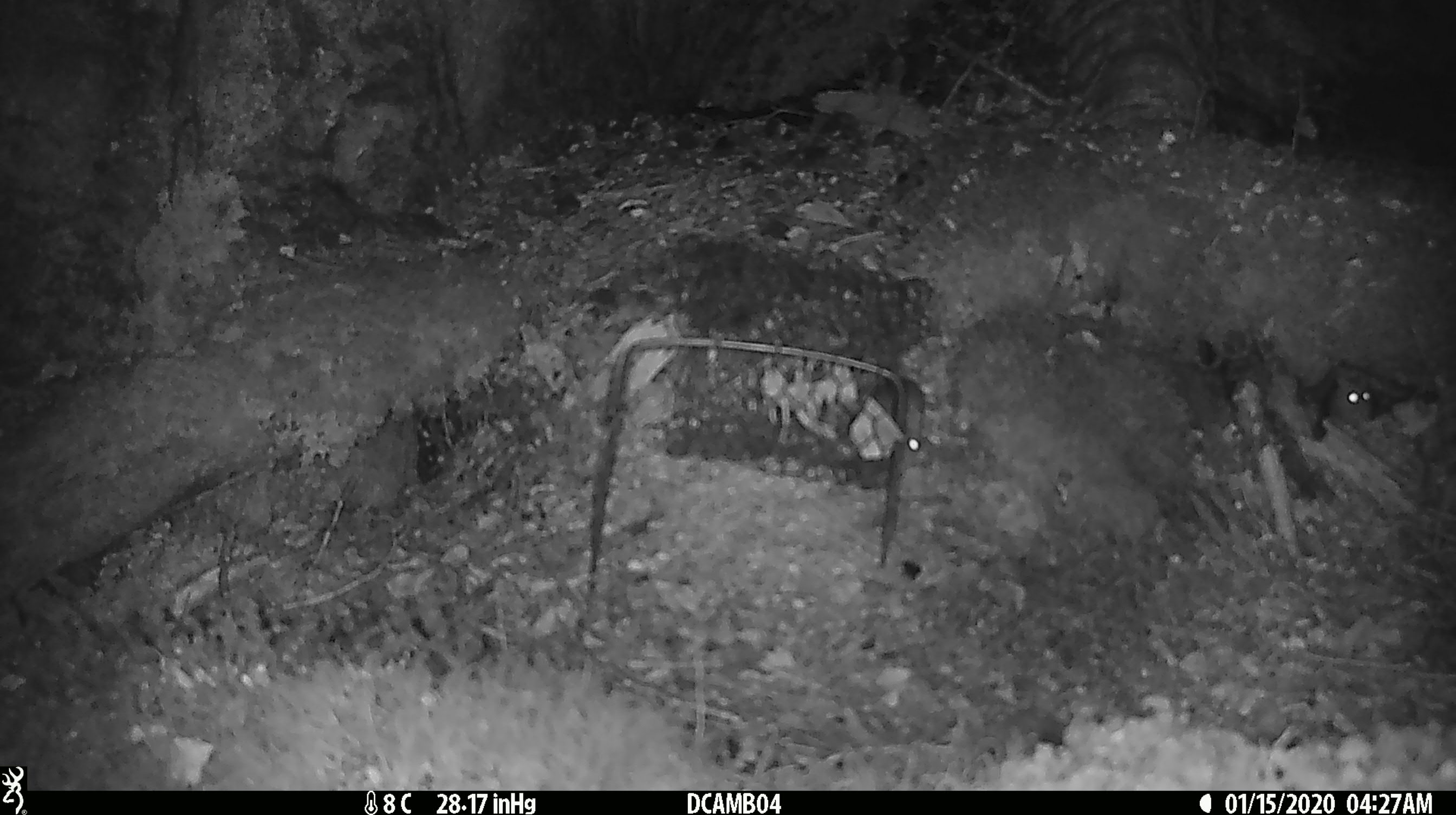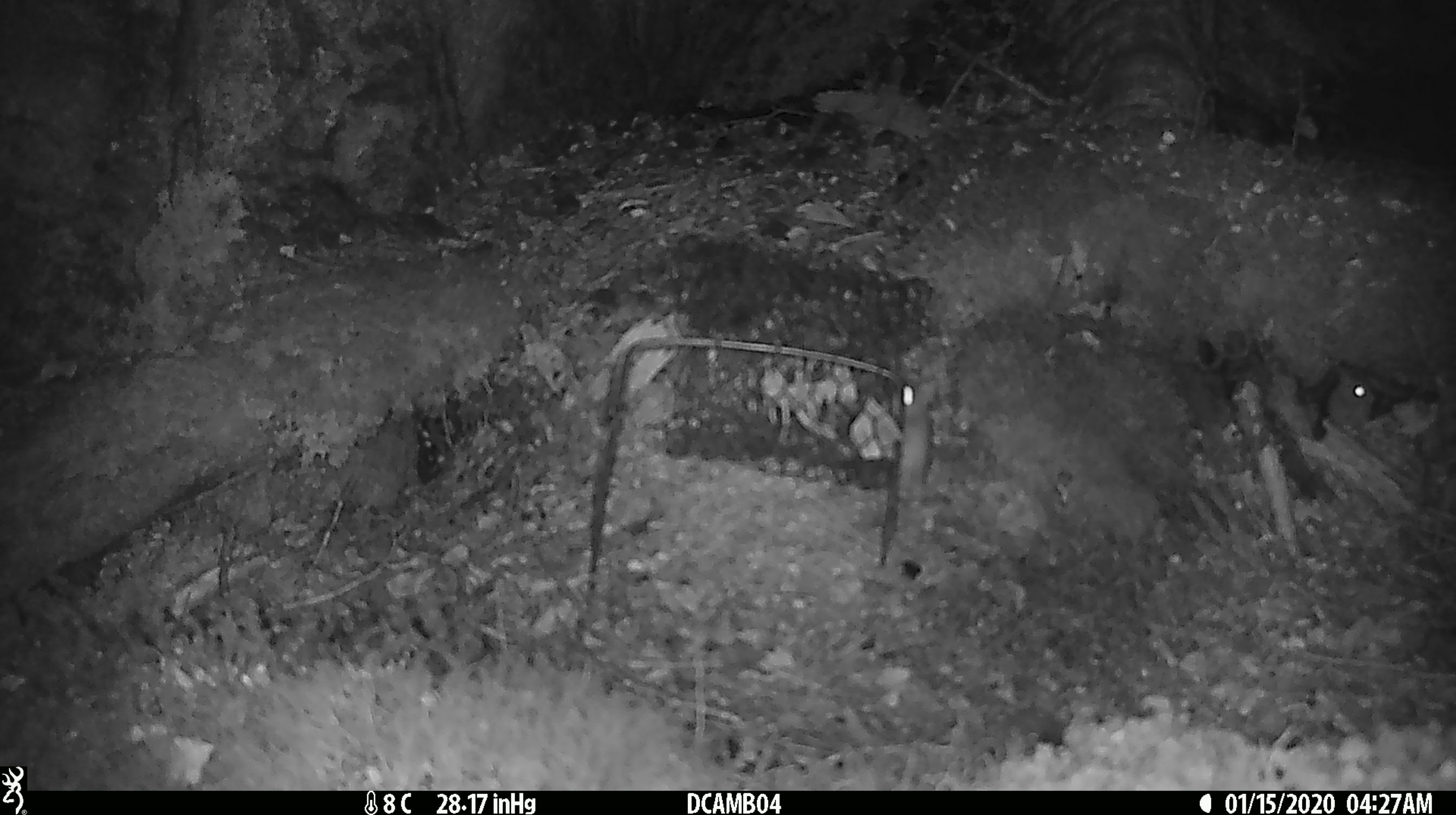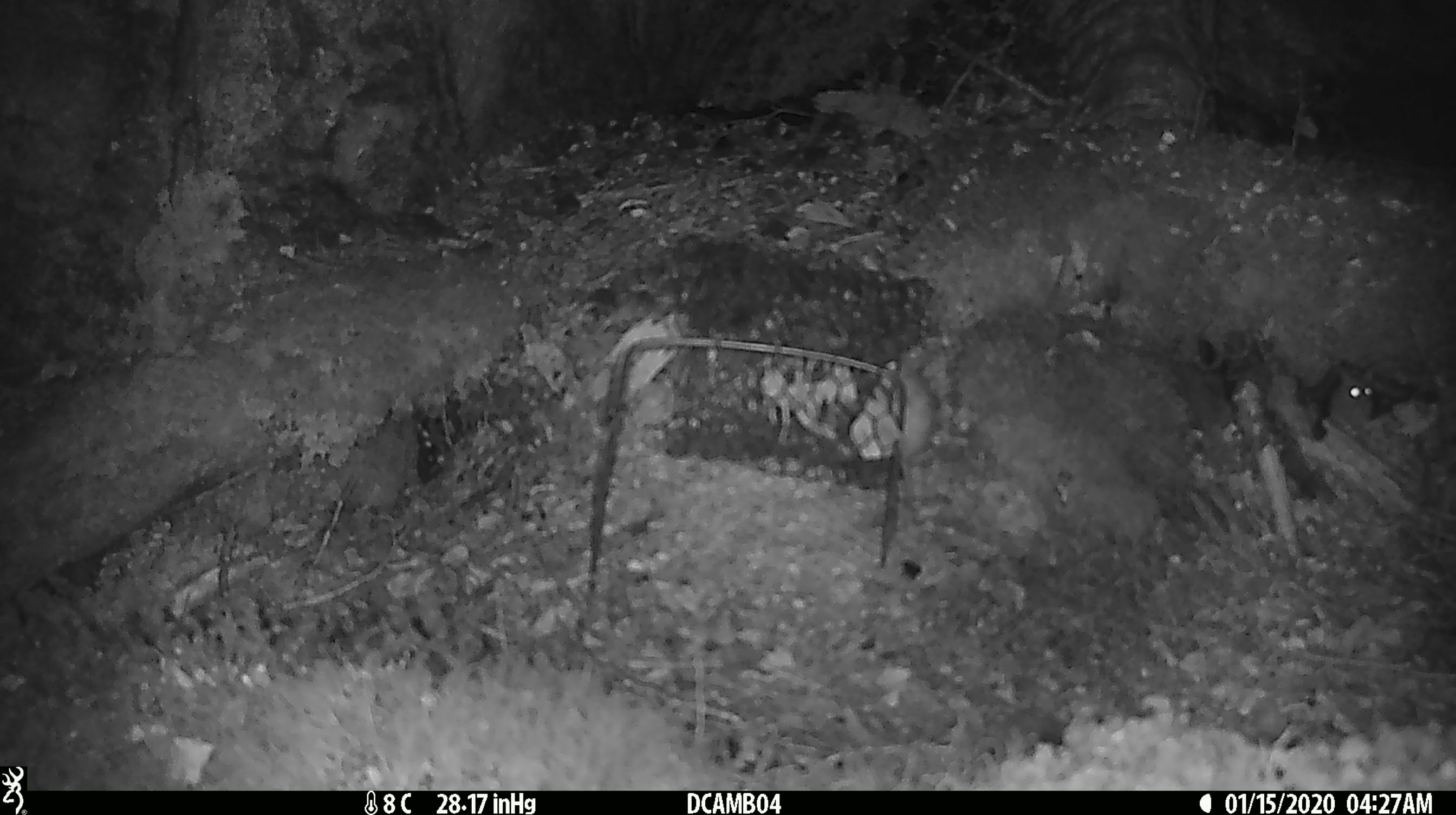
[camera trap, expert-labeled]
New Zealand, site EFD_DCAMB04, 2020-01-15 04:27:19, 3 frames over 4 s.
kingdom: Animalia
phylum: Chordata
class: Mammalia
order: Rodentia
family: Muridae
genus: Mus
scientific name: Mus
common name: mouse